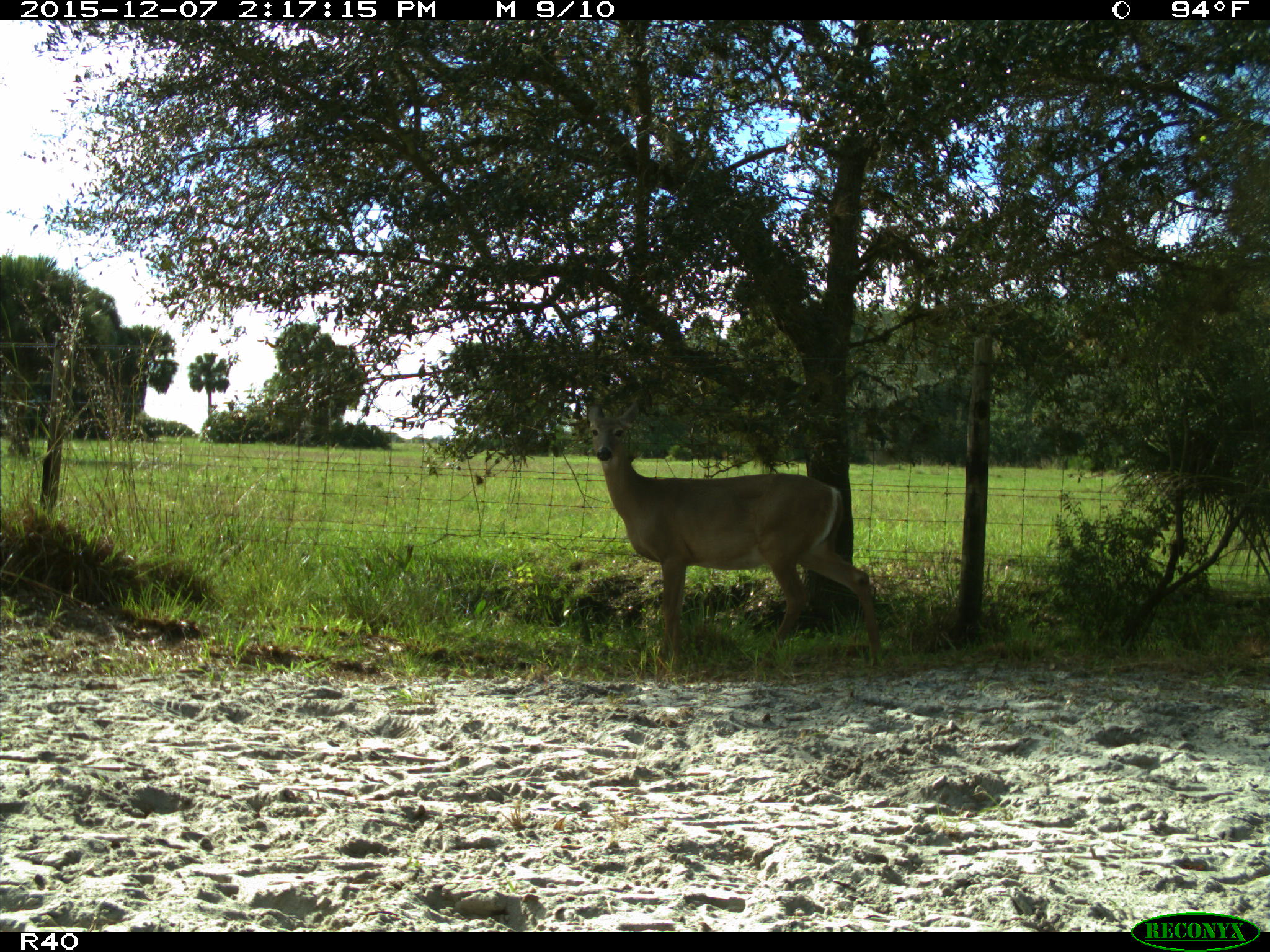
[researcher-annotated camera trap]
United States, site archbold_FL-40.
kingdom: Animalia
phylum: Chordata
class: Mammalia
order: Artiodactyla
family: Cervidae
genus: Odocoileus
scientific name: Odocoileus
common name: deer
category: unidentified deer